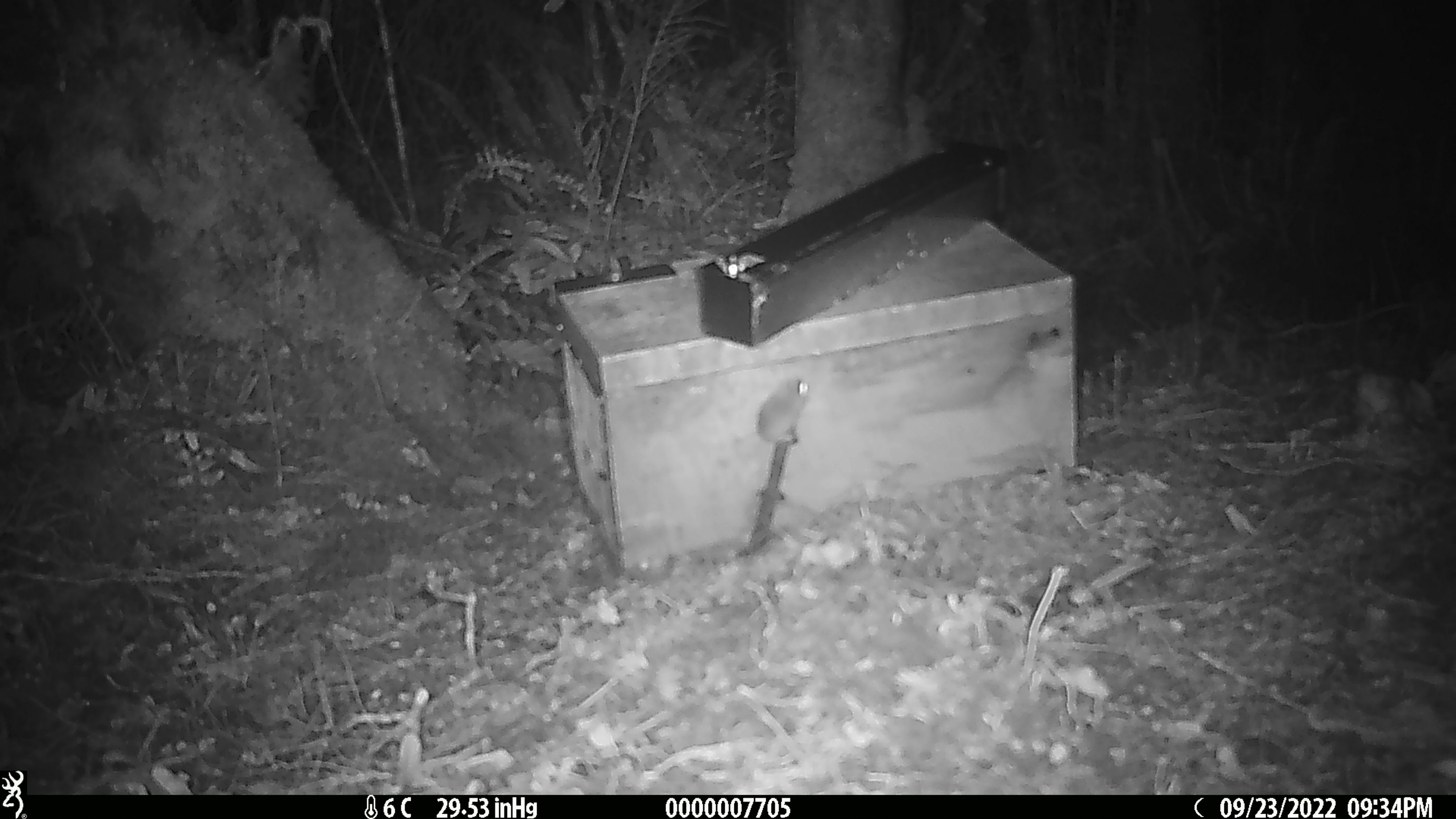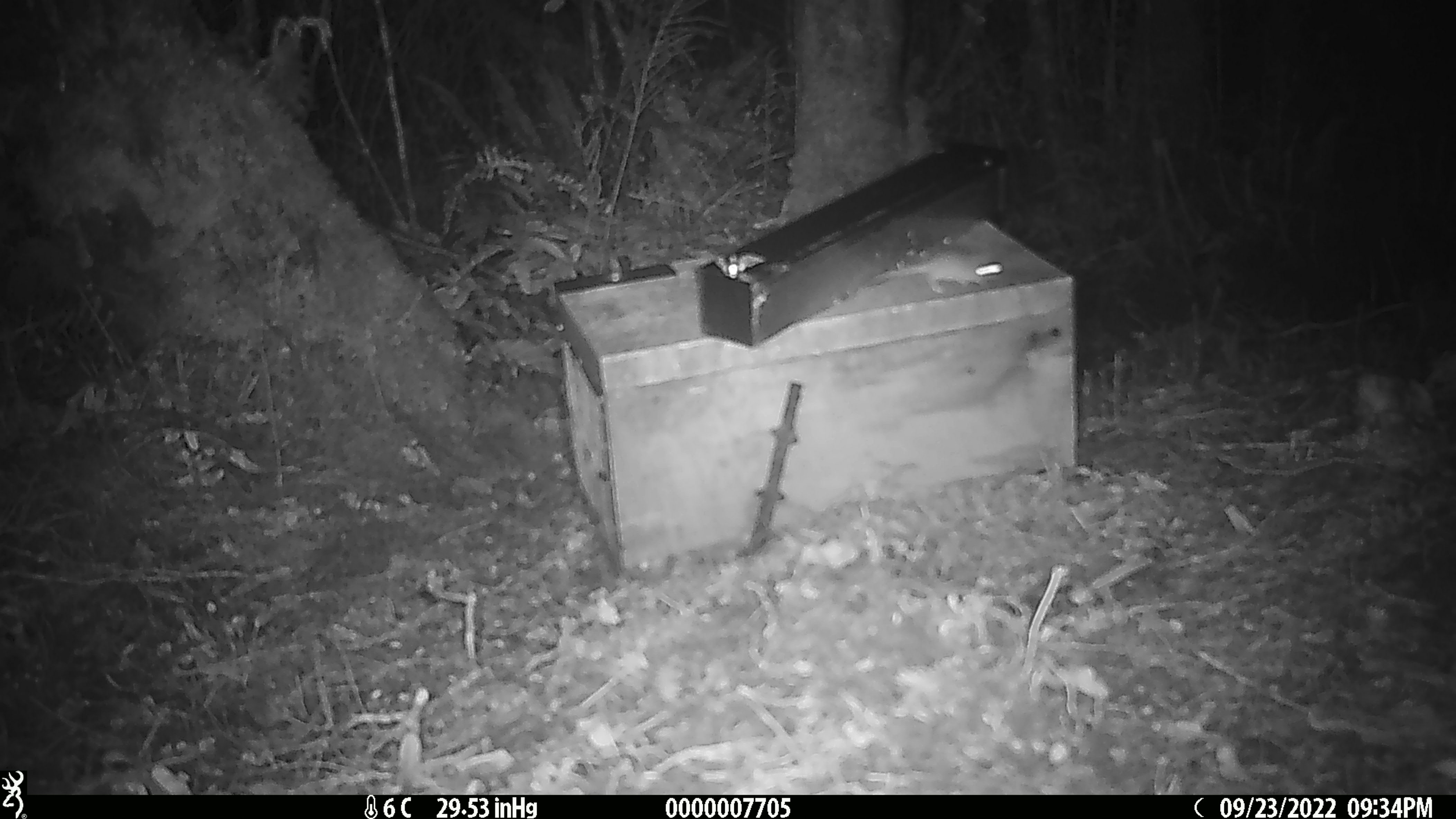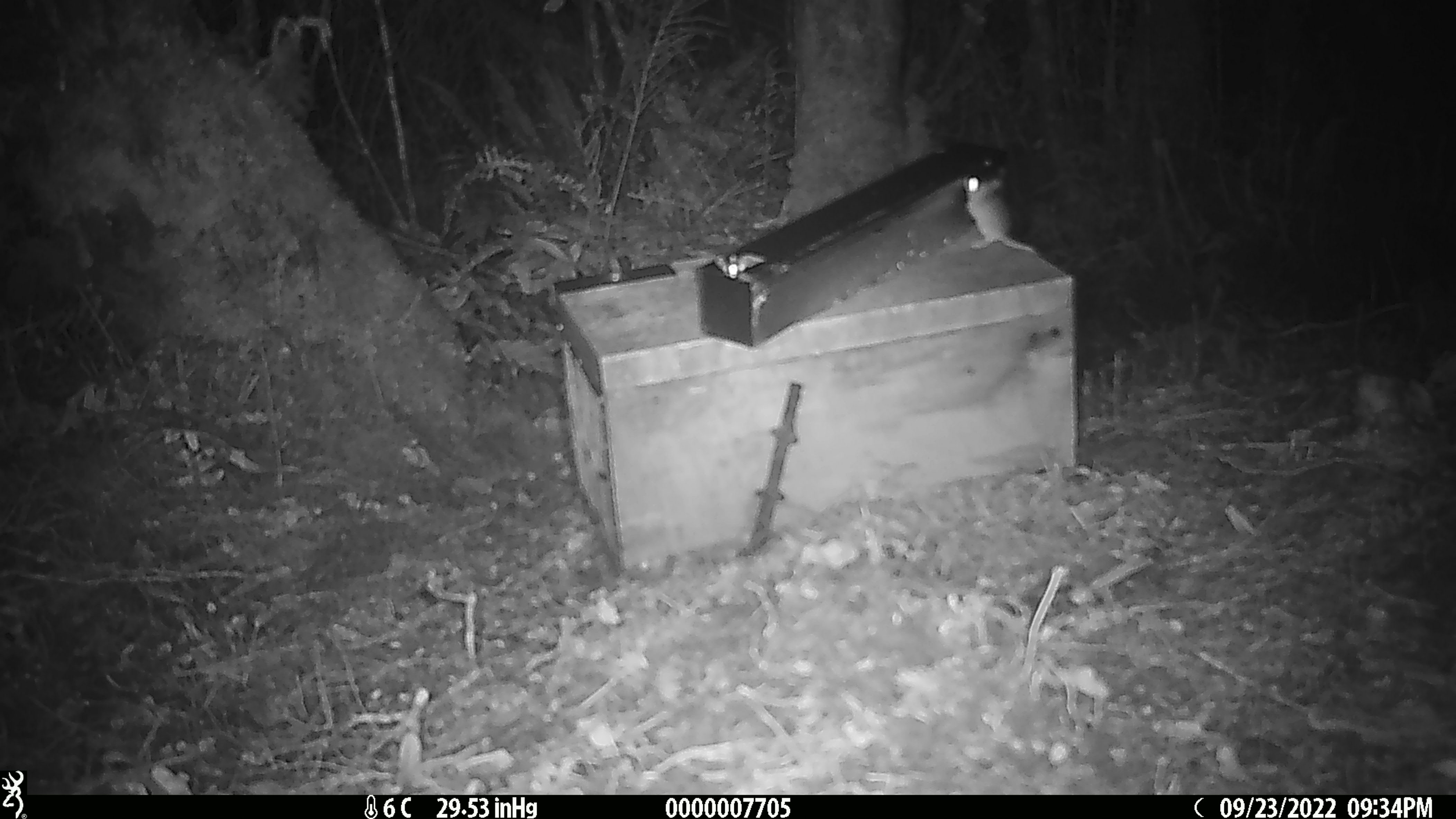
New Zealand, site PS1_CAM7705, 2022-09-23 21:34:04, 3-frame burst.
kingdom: Animalia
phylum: Chordata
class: Mammalia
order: Rodentia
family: Muridae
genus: Mus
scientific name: Mus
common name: mouse